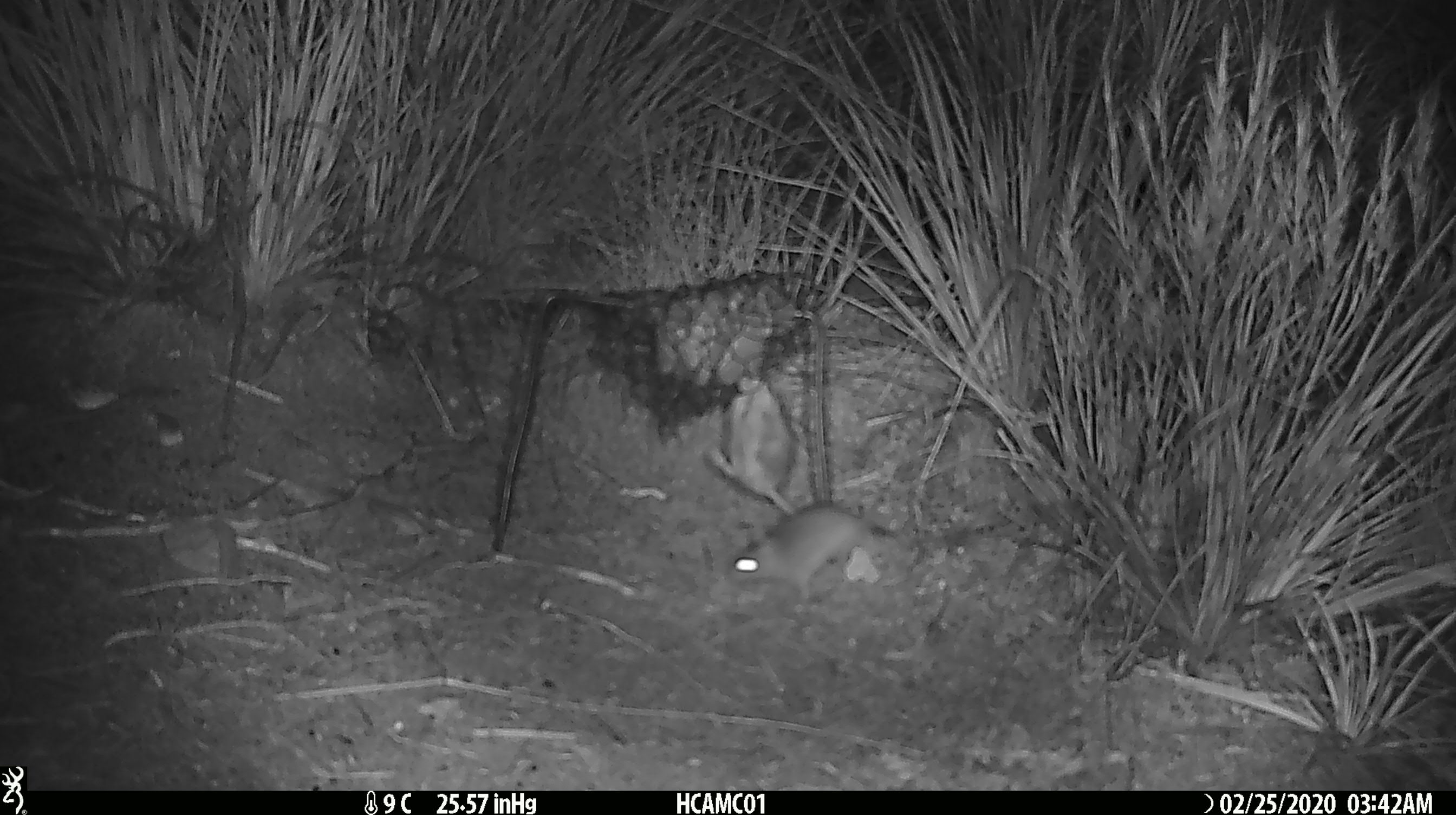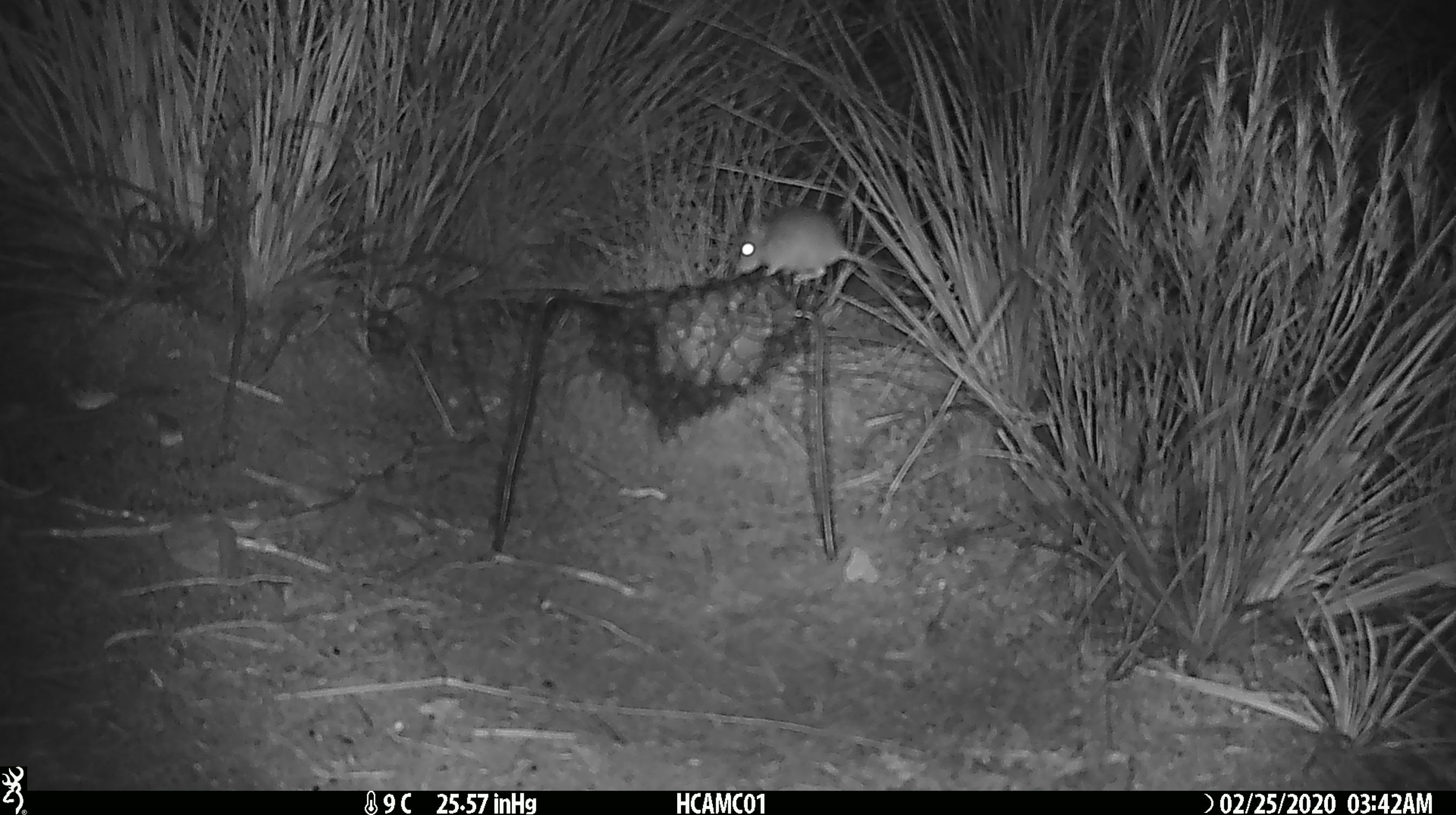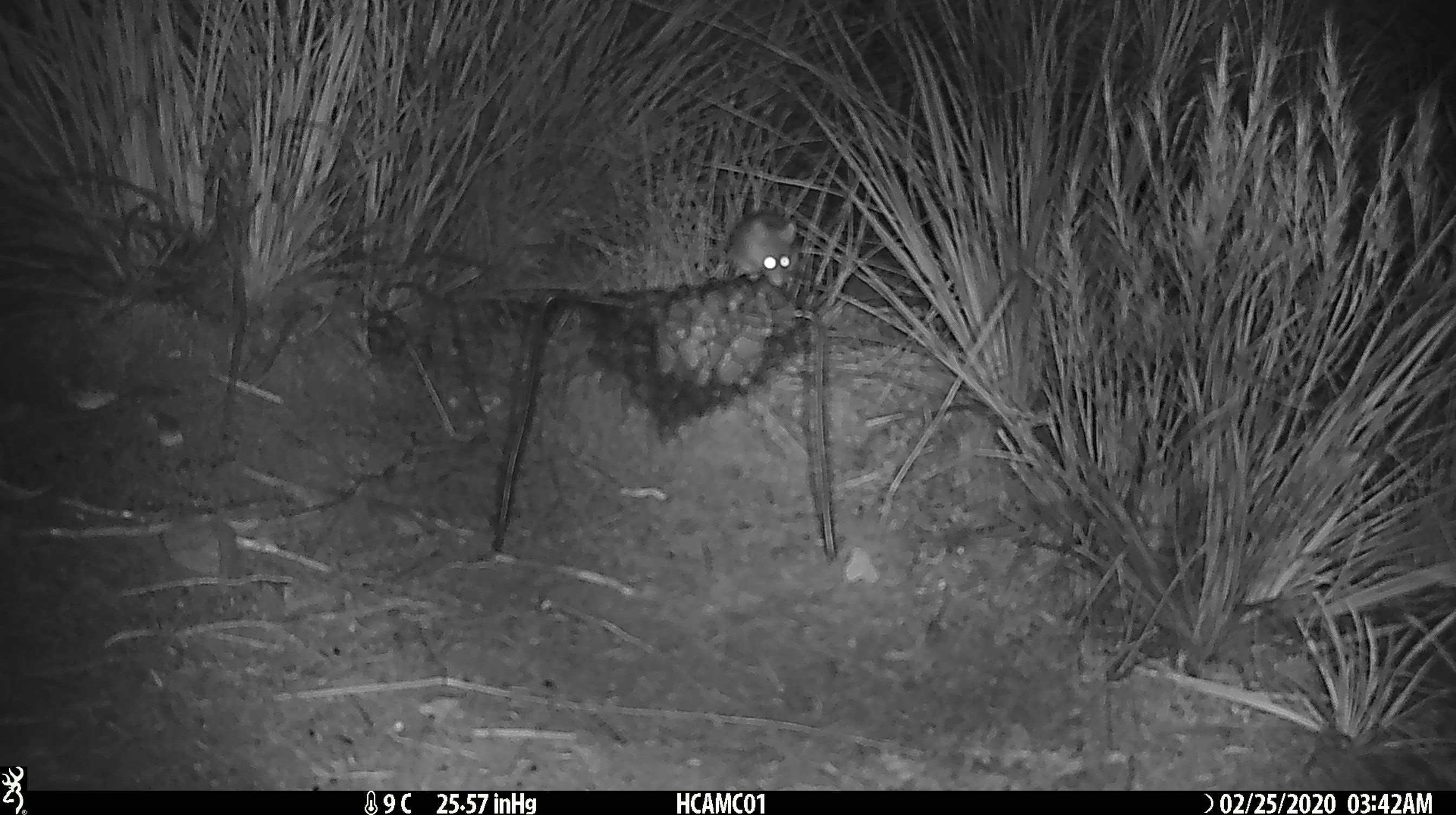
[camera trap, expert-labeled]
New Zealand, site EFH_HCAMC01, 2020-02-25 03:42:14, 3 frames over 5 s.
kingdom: Animalia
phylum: Chordata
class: Mammalia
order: Rodentia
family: Muridae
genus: Mus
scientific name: Mus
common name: mouse